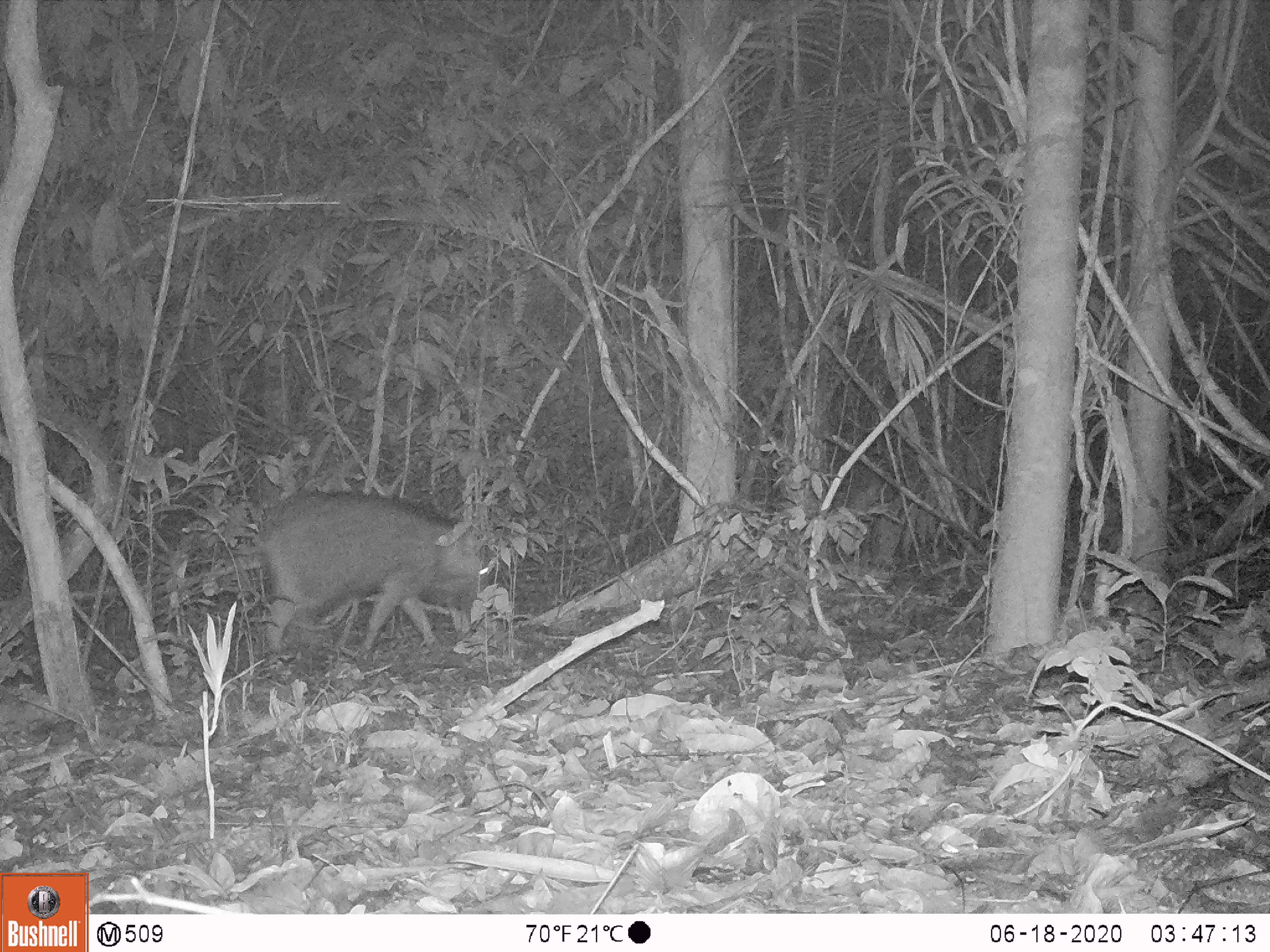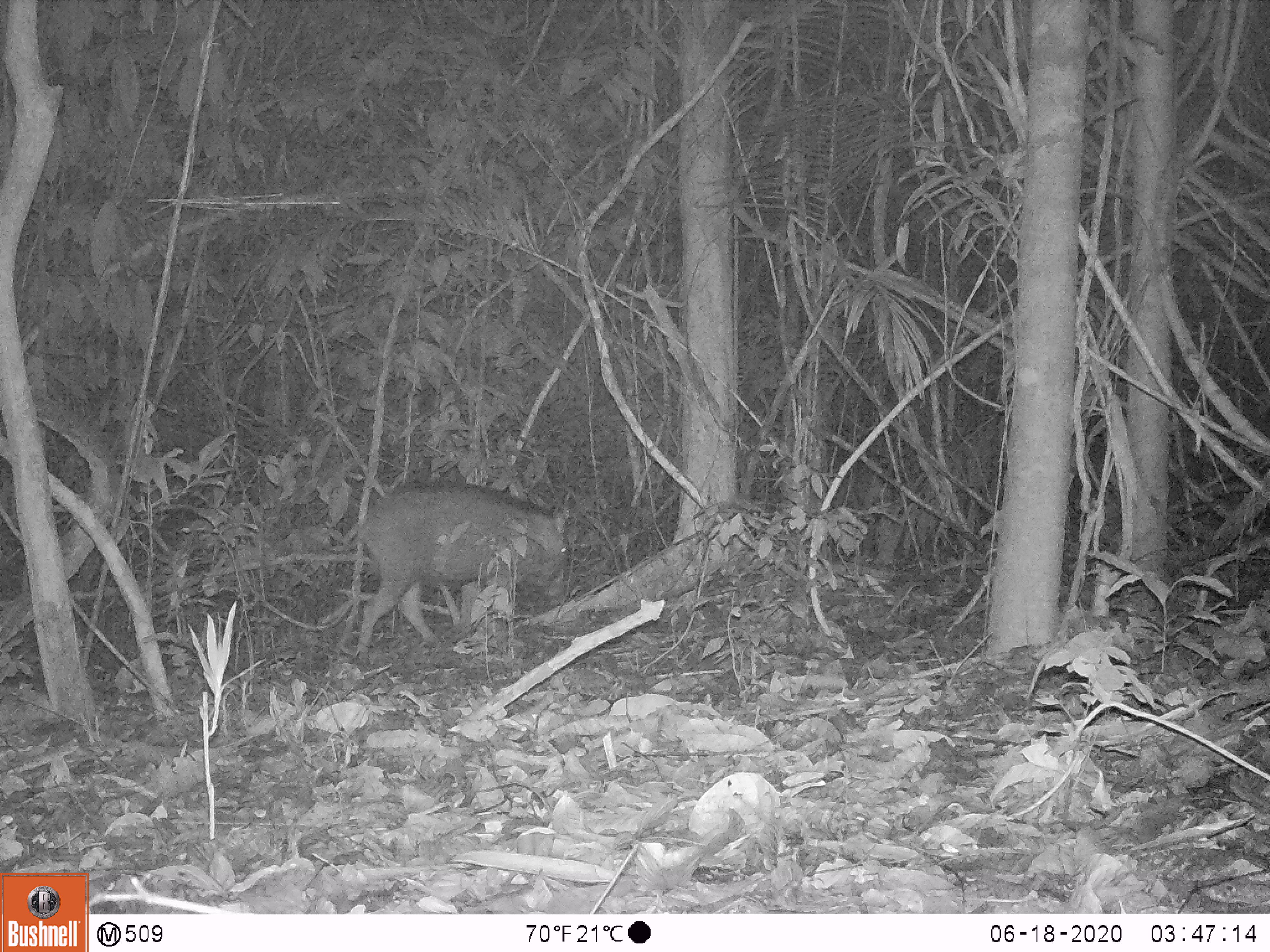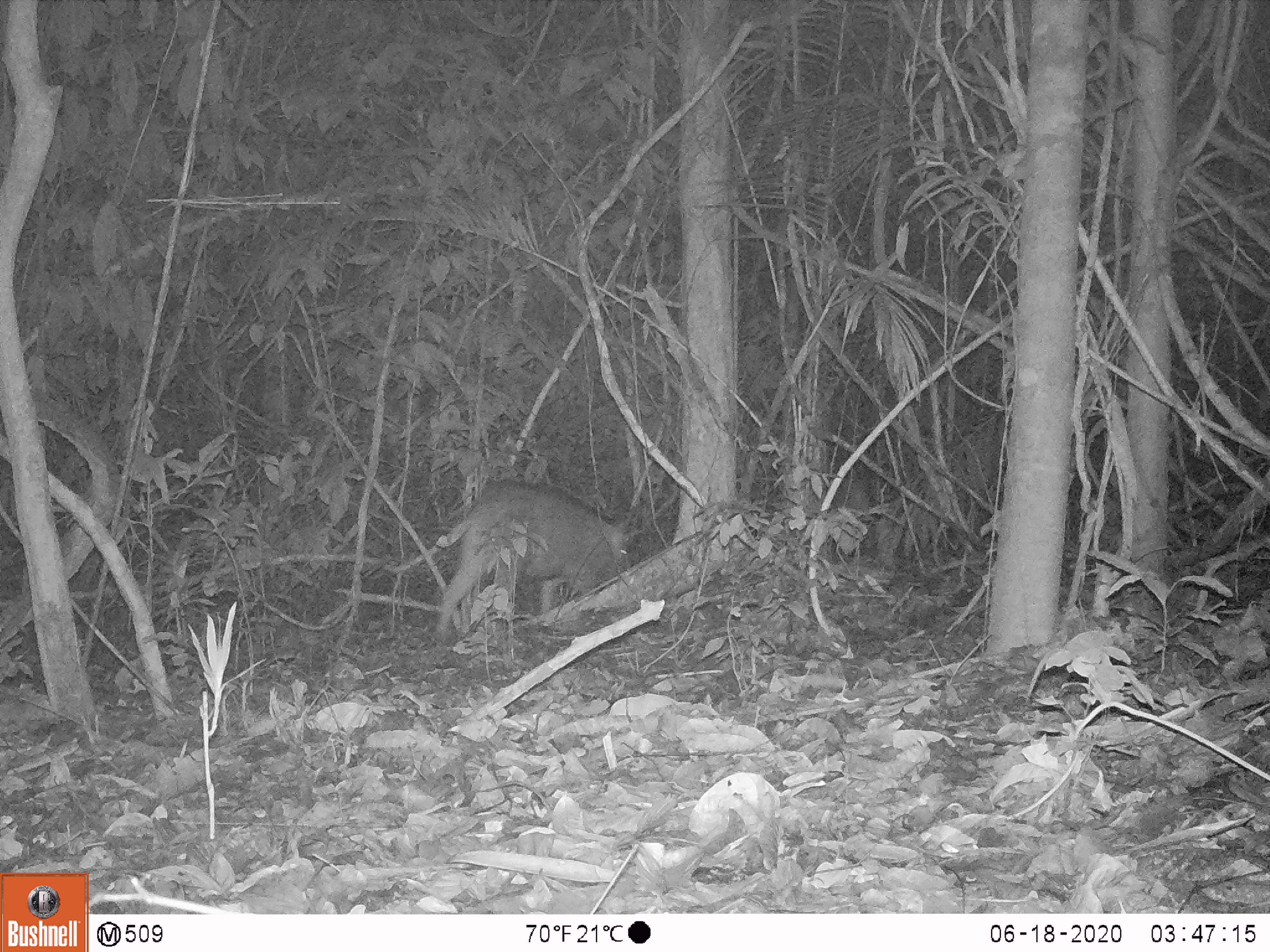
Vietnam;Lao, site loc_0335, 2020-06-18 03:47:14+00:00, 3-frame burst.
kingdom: Animalia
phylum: Chordata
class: Mammalia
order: Artiodactyla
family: Suidae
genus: Sus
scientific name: Sus scrofa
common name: eurasian wild pig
Eurasian wild pig (Sus scrofa). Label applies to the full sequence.